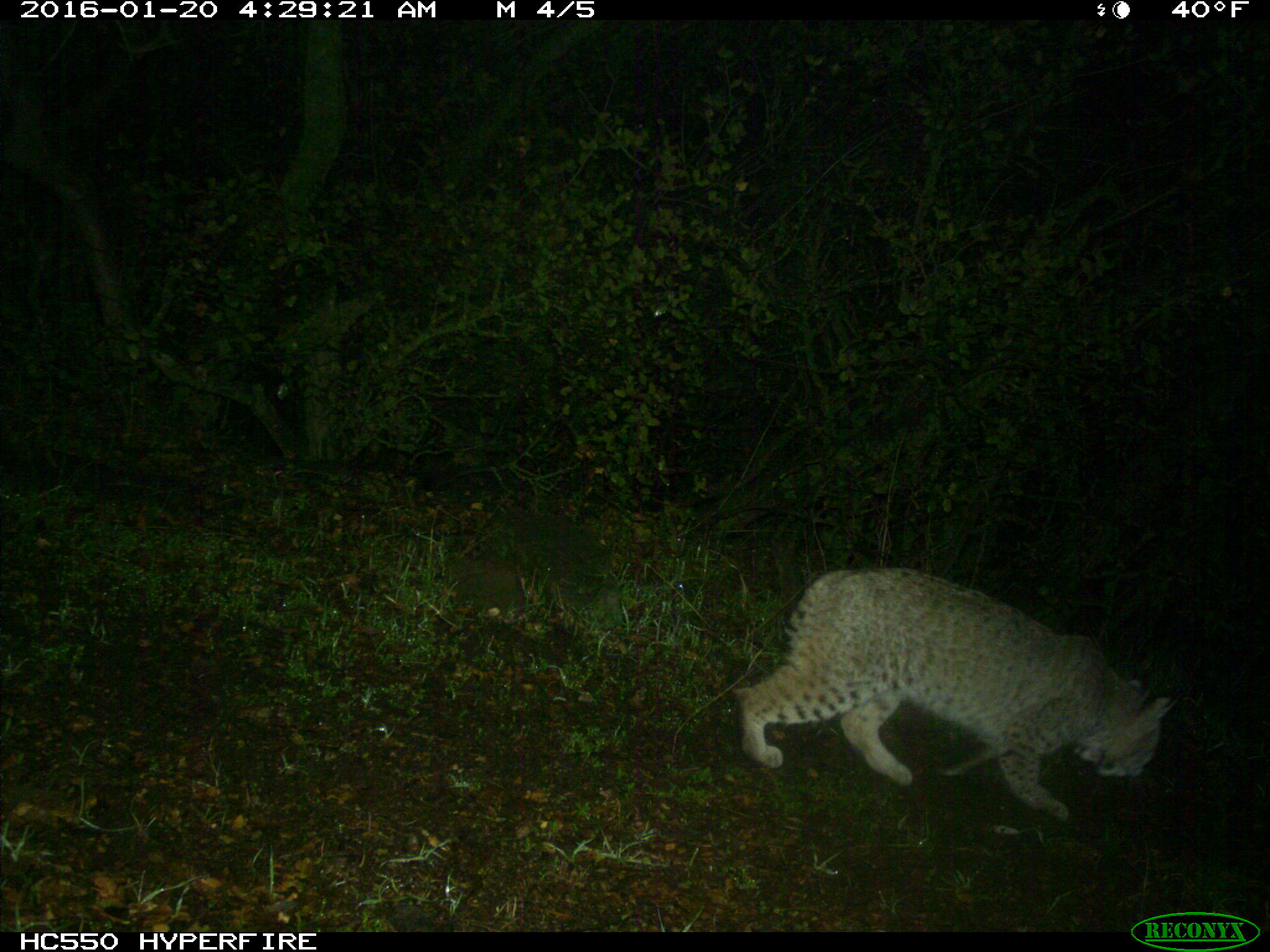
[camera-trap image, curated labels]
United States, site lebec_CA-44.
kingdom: Animalia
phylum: Chordata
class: Mammalia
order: Carnivora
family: Felidae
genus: Lynx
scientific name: Lynx rufus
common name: bobcat